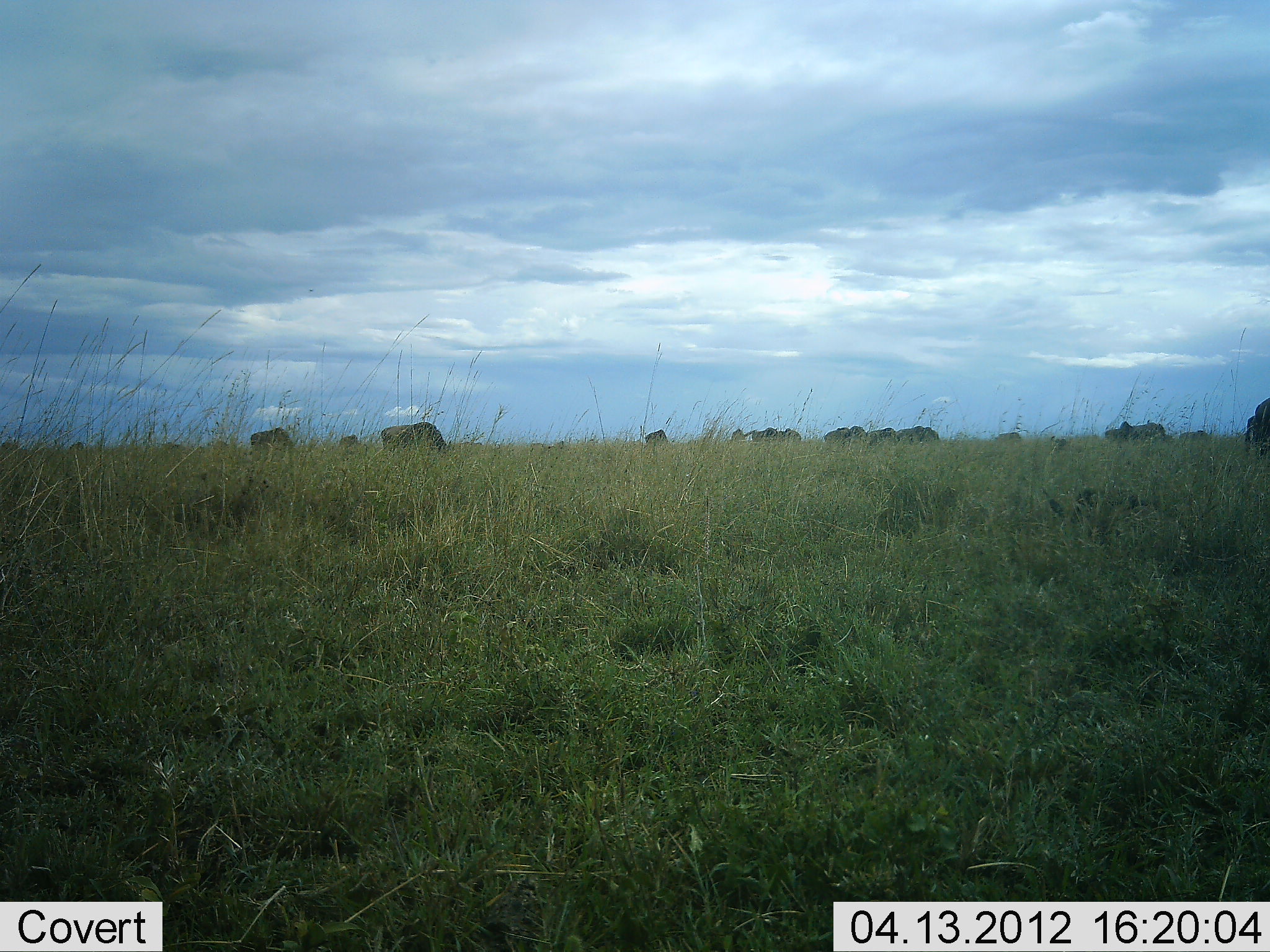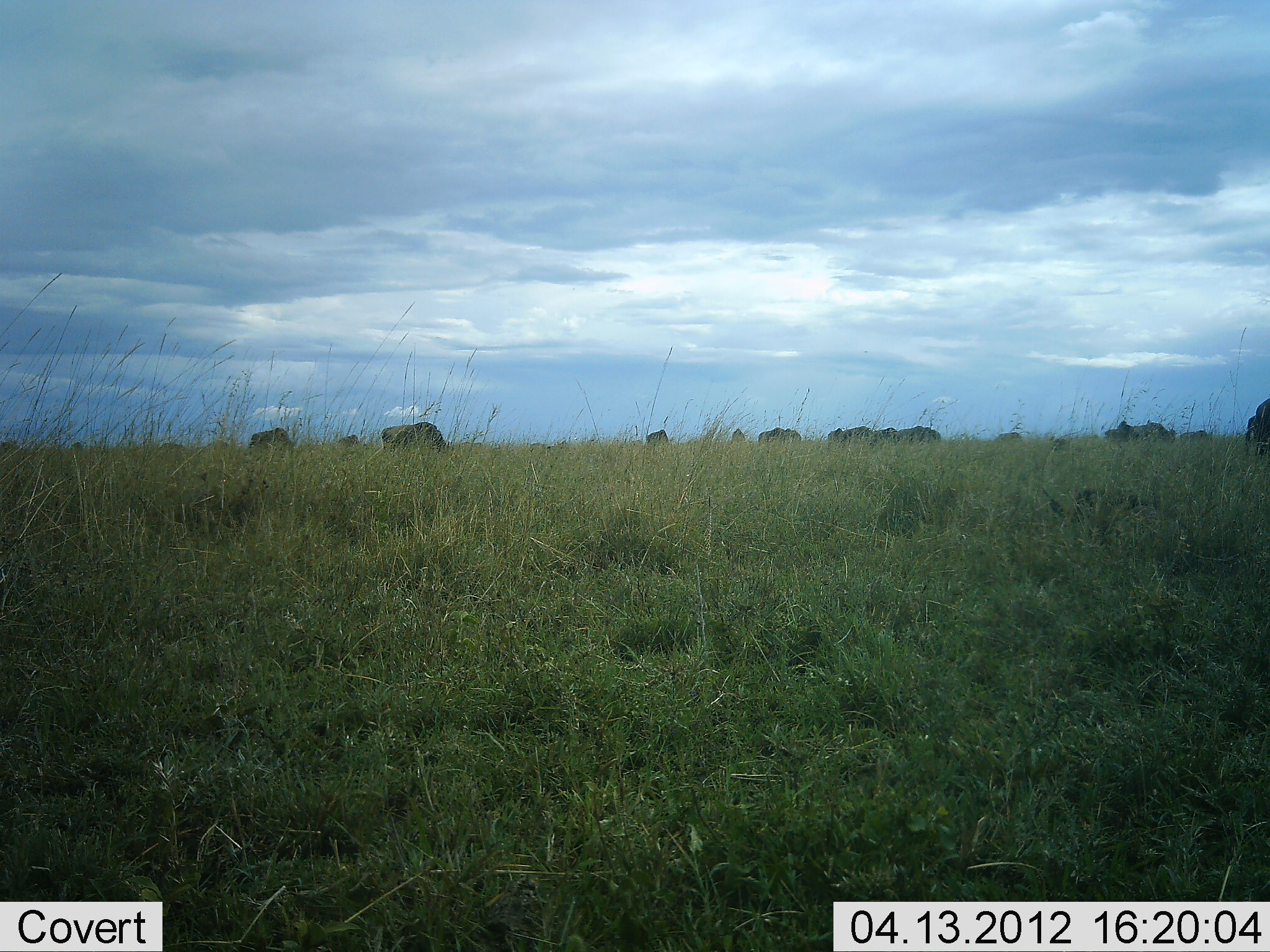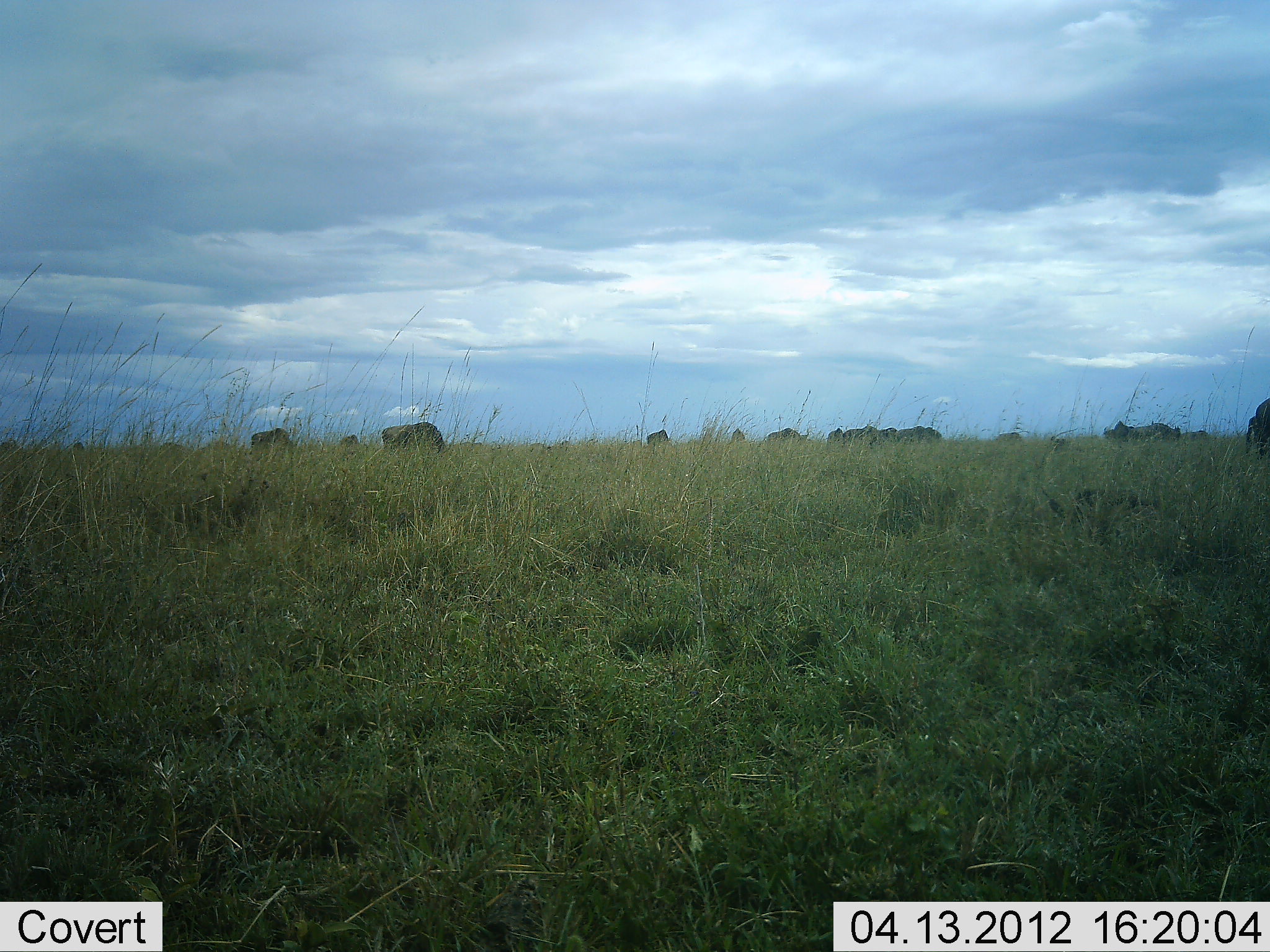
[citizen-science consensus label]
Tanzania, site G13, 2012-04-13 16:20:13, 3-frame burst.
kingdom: Animalia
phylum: Chordata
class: Mammalia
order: Artiodactyla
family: Bovidae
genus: Connochaetes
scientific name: Connochaetes taurinus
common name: blue wildebeest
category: wildebeest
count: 11-50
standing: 38%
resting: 0%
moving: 21%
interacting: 0%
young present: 0%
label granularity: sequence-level